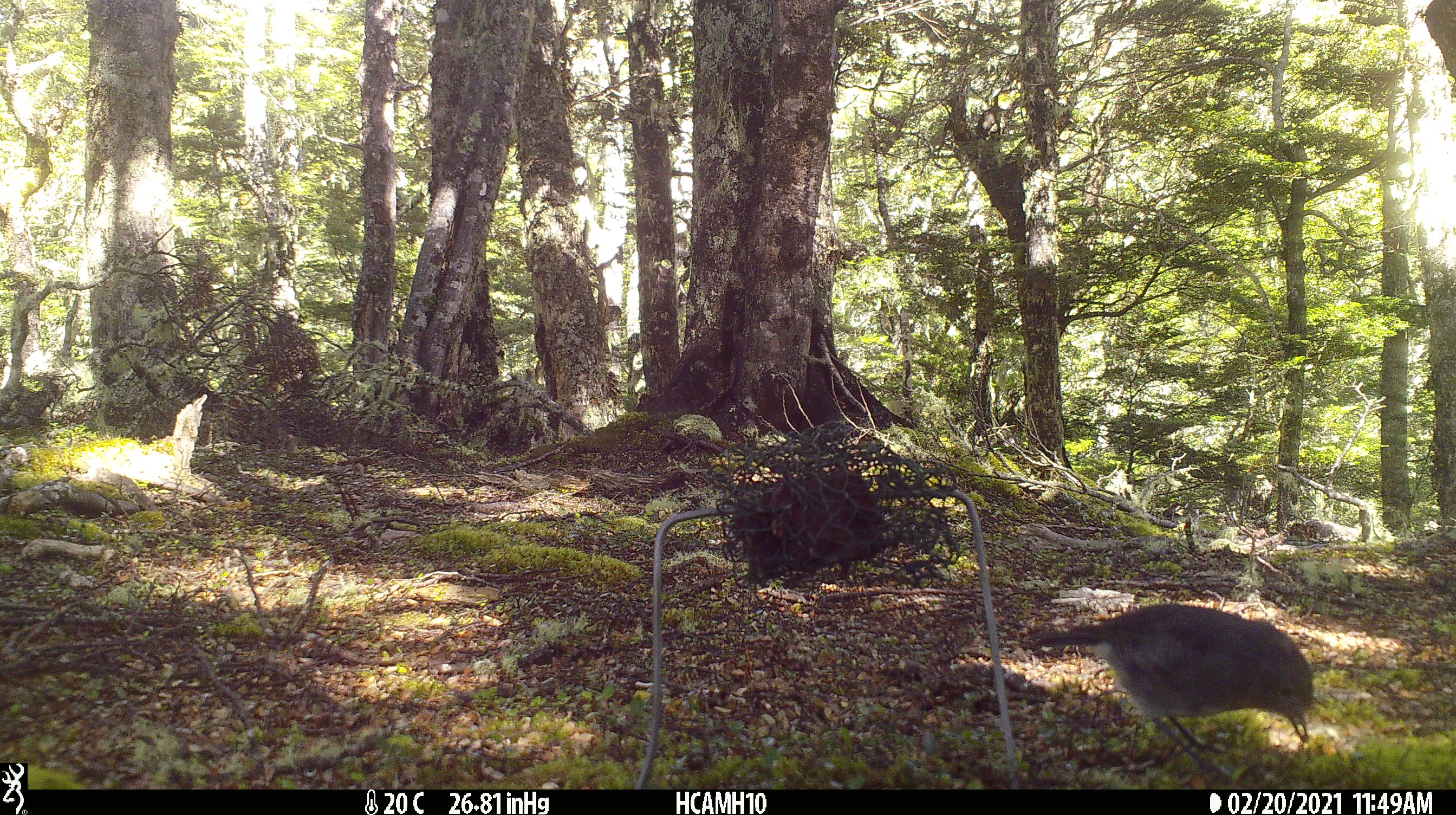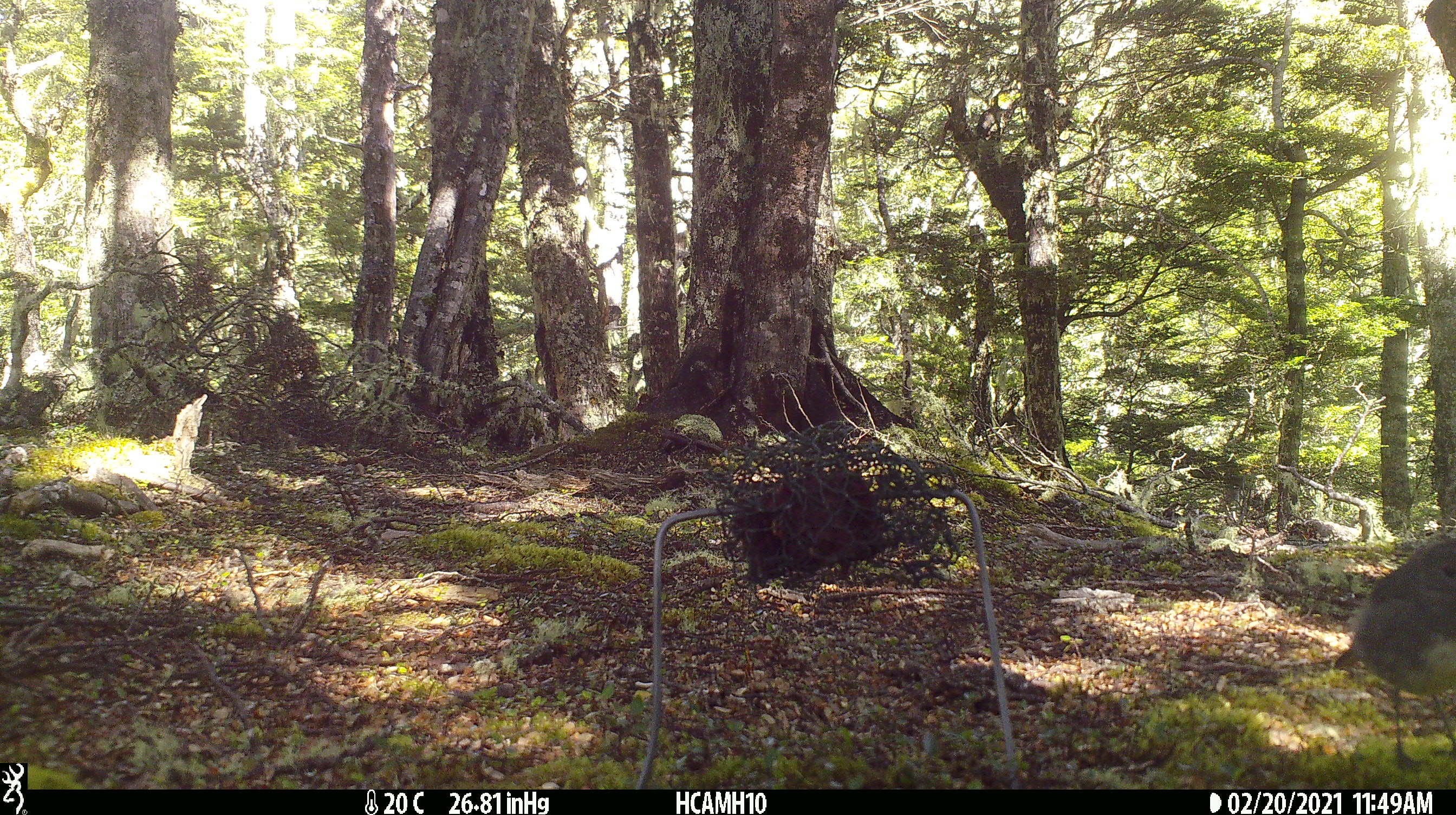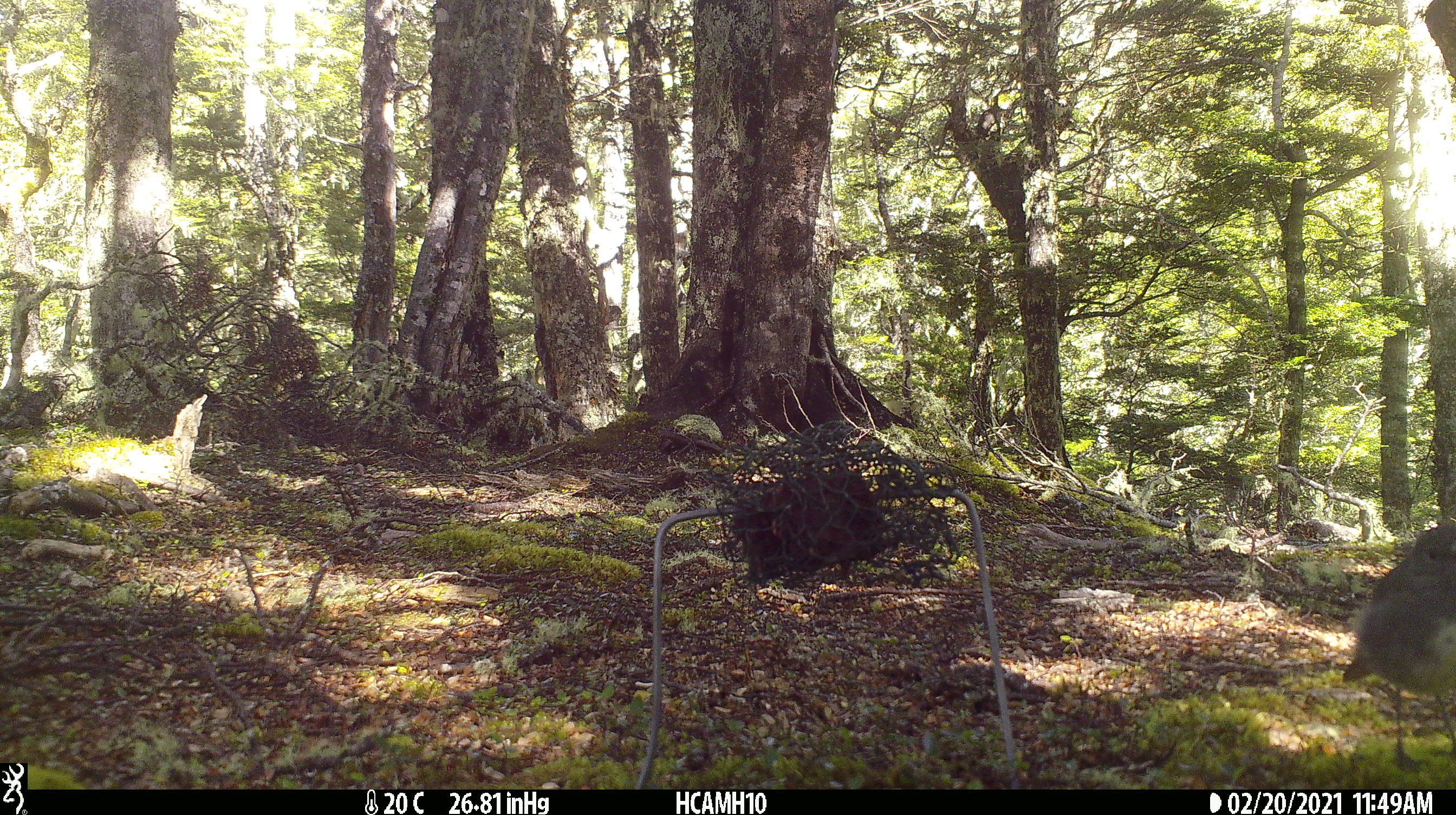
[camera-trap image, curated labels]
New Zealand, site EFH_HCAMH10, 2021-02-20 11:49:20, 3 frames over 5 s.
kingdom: Animalia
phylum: Chordata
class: Aves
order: Passeriformes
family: Petroicidae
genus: Petroica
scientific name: Petroica australis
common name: new zealand robin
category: robin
Robin (new zealand robin) (Petroica australis).